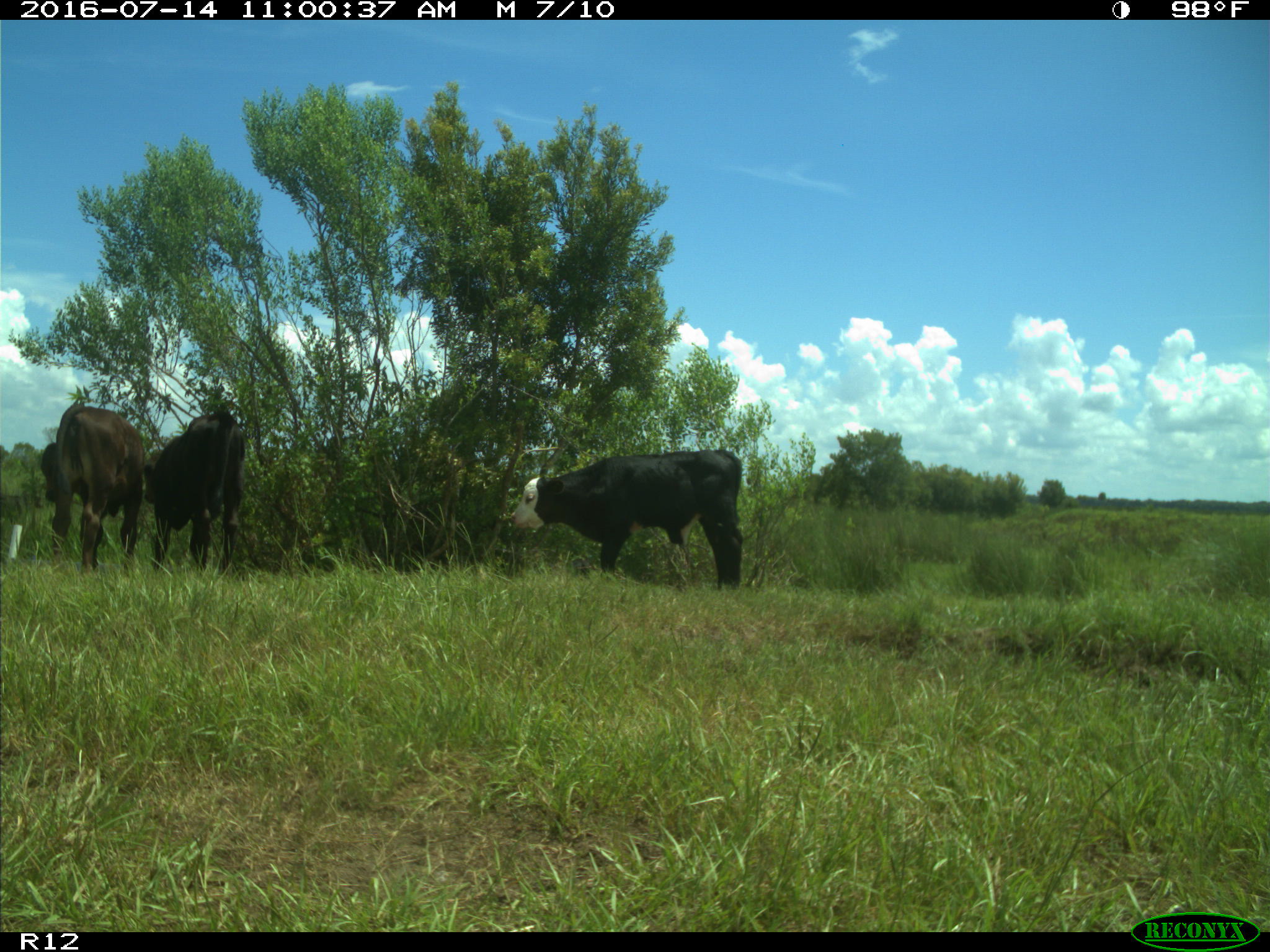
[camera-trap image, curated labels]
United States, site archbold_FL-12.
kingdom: Animalia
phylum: Chordata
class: Mammalia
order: Artiodactyla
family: Bovidae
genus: Bos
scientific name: Bos taurus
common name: domestic cow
Bos taurus (domestic cow).